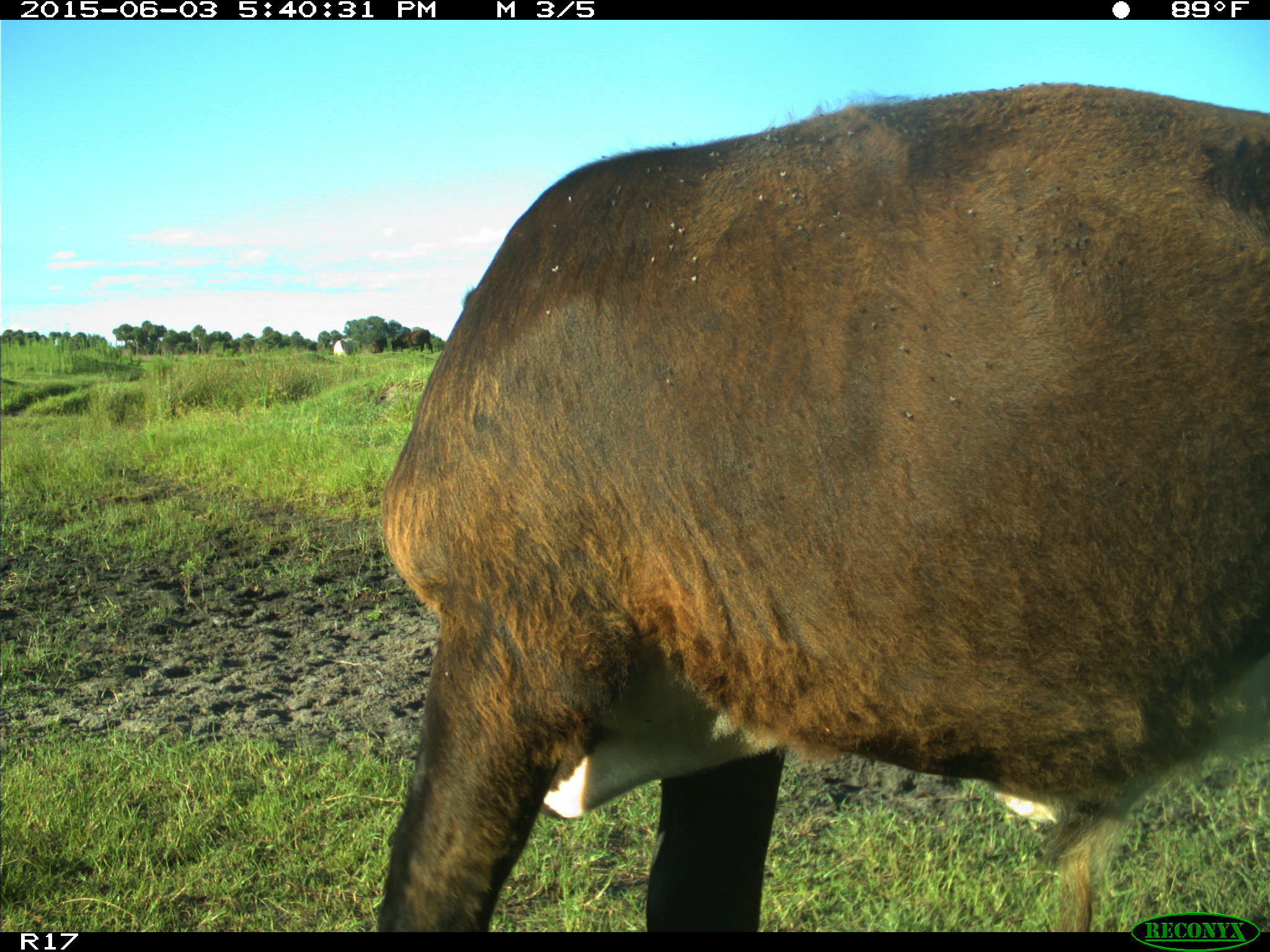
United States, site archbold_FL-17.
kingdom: Animalia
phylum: Chordata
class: Mammalia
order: Artiodactyla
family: Bovidae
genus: Bos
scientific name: Bos taurus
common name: domestic cow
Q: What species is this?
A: Bos taurus (domestic cow).